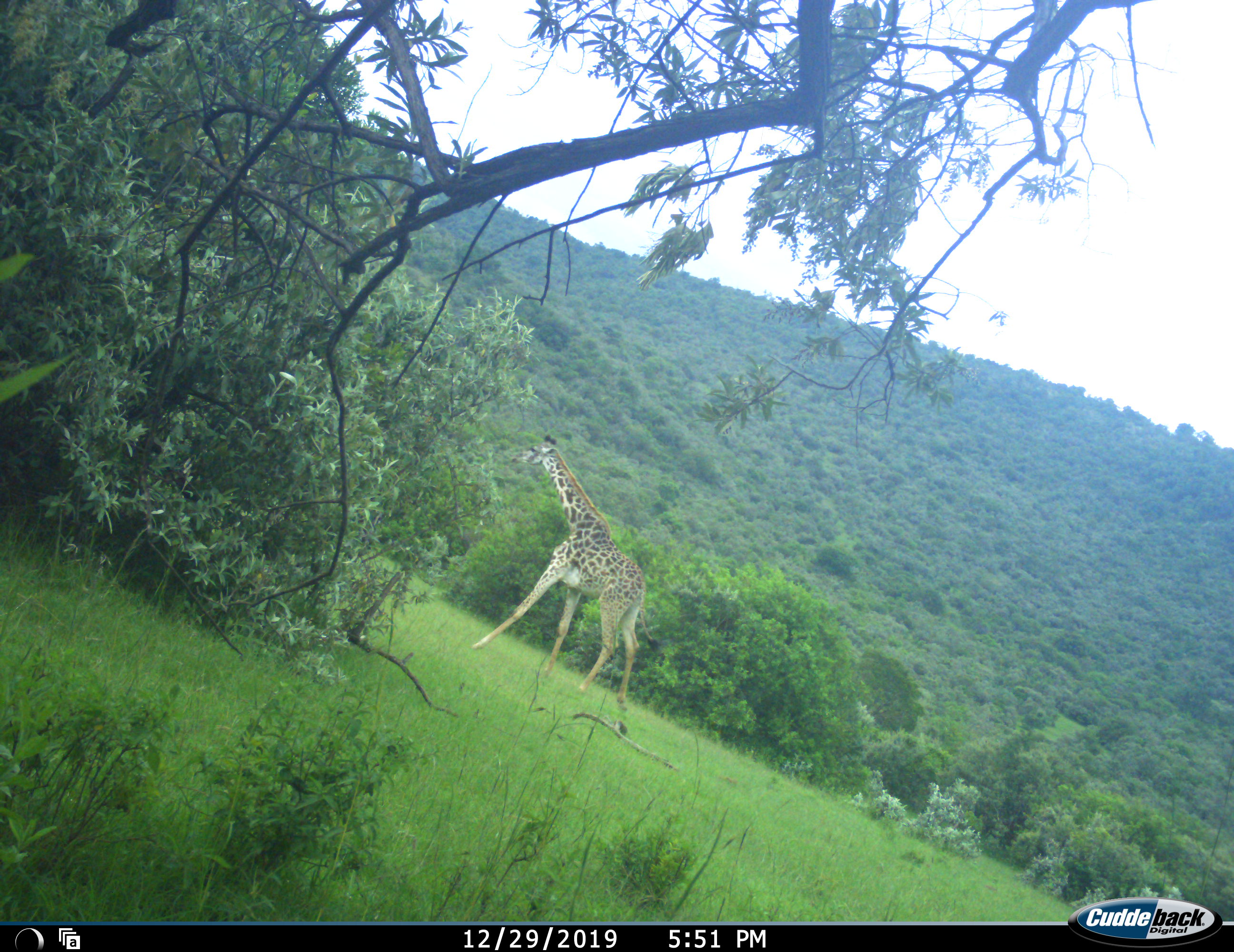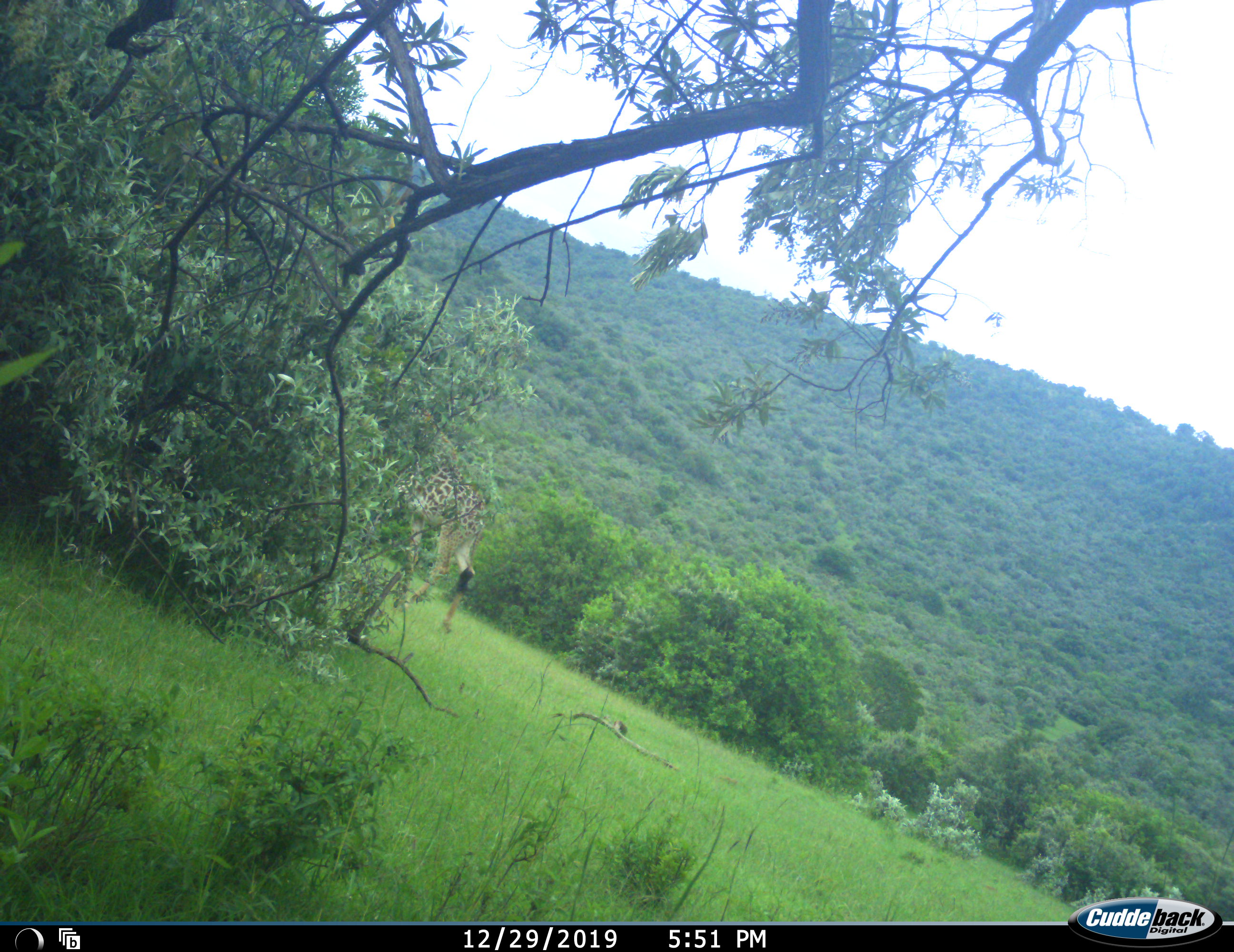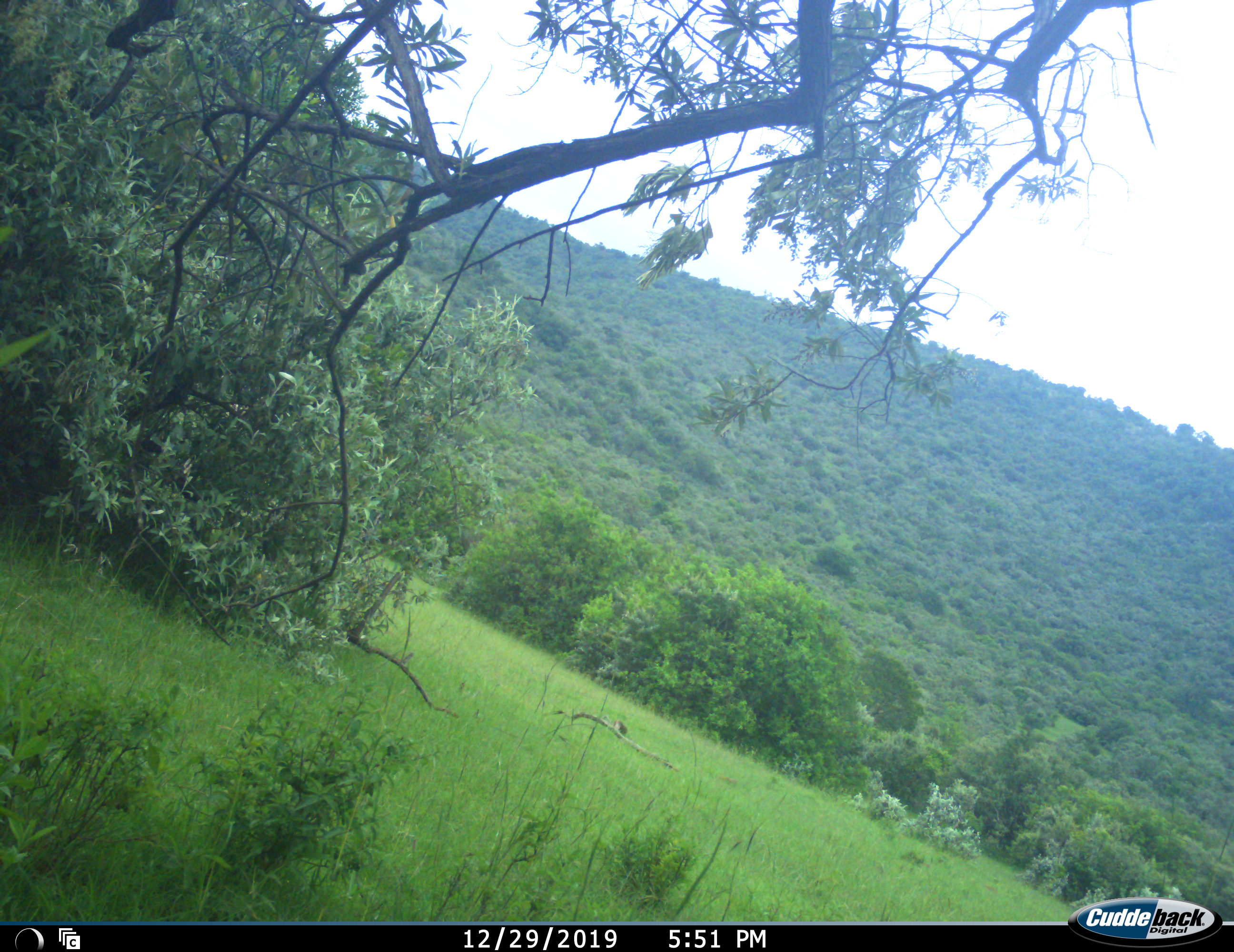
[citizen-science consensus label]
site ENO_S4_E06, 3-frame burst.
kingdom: Animalia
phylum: Chordata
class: Mammalia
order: Artiodactyla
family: Giraffidae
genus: Giraffa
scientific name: Giraffa camelopardalis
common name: giraffe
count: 1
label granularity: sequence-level